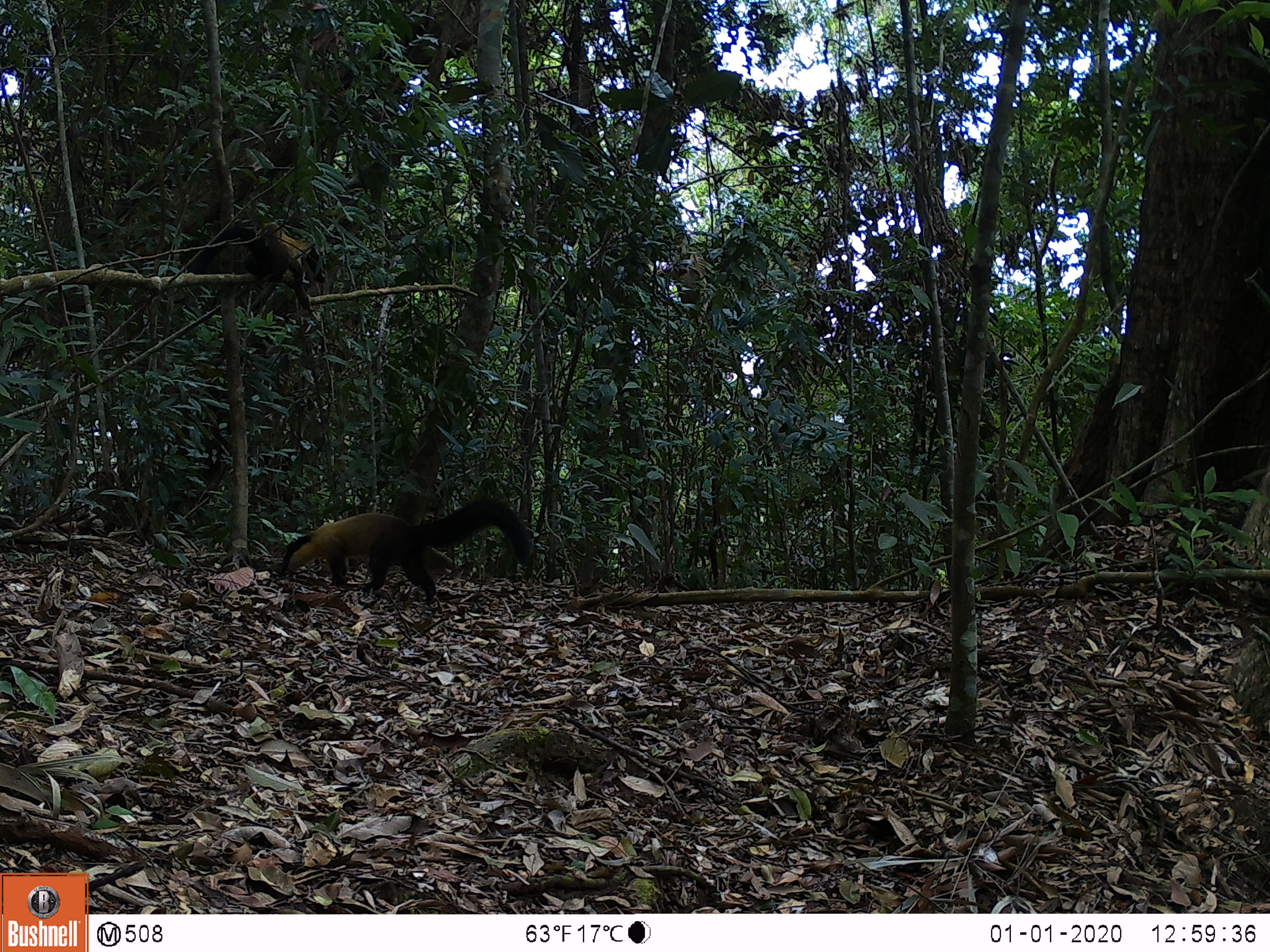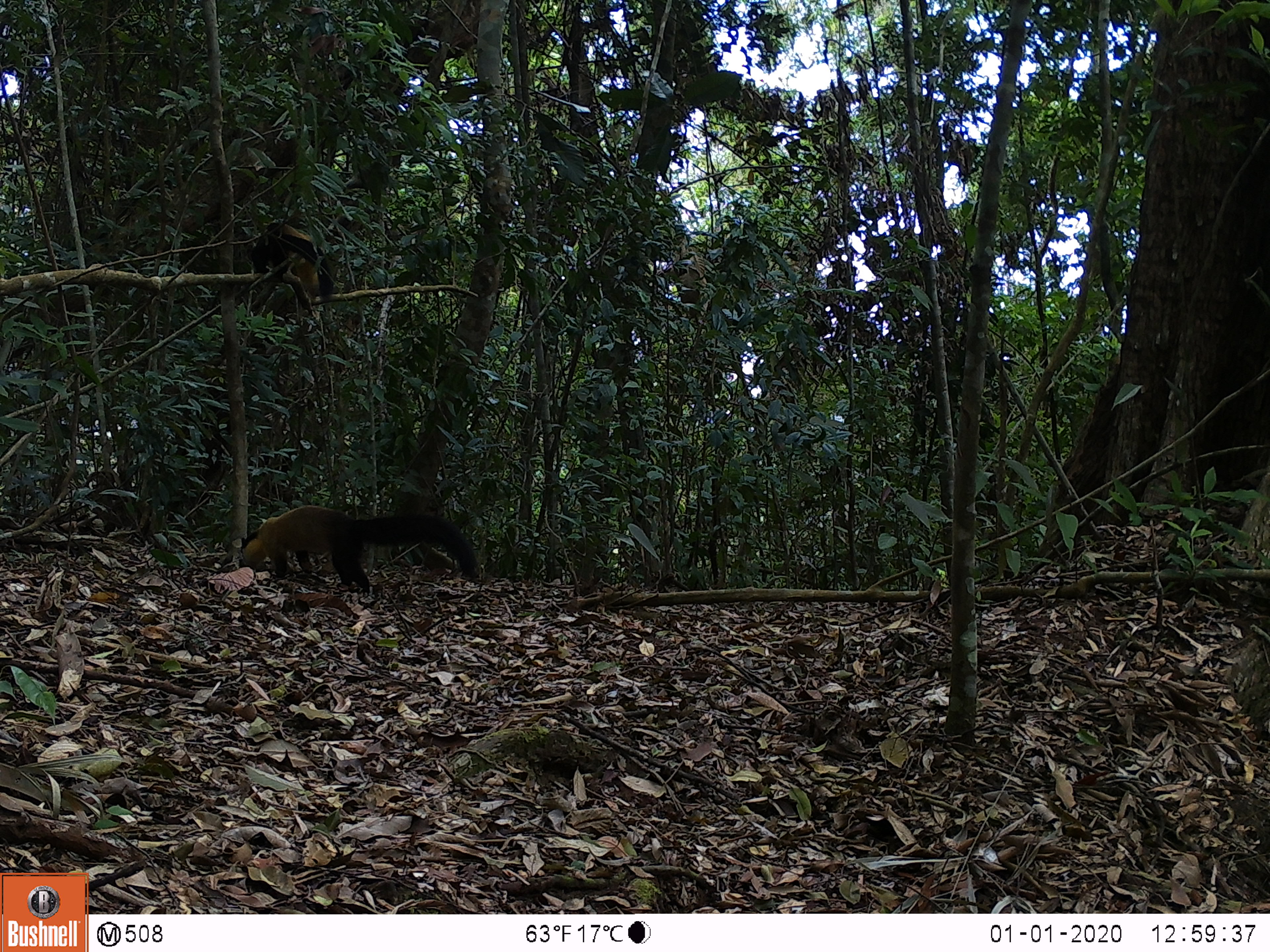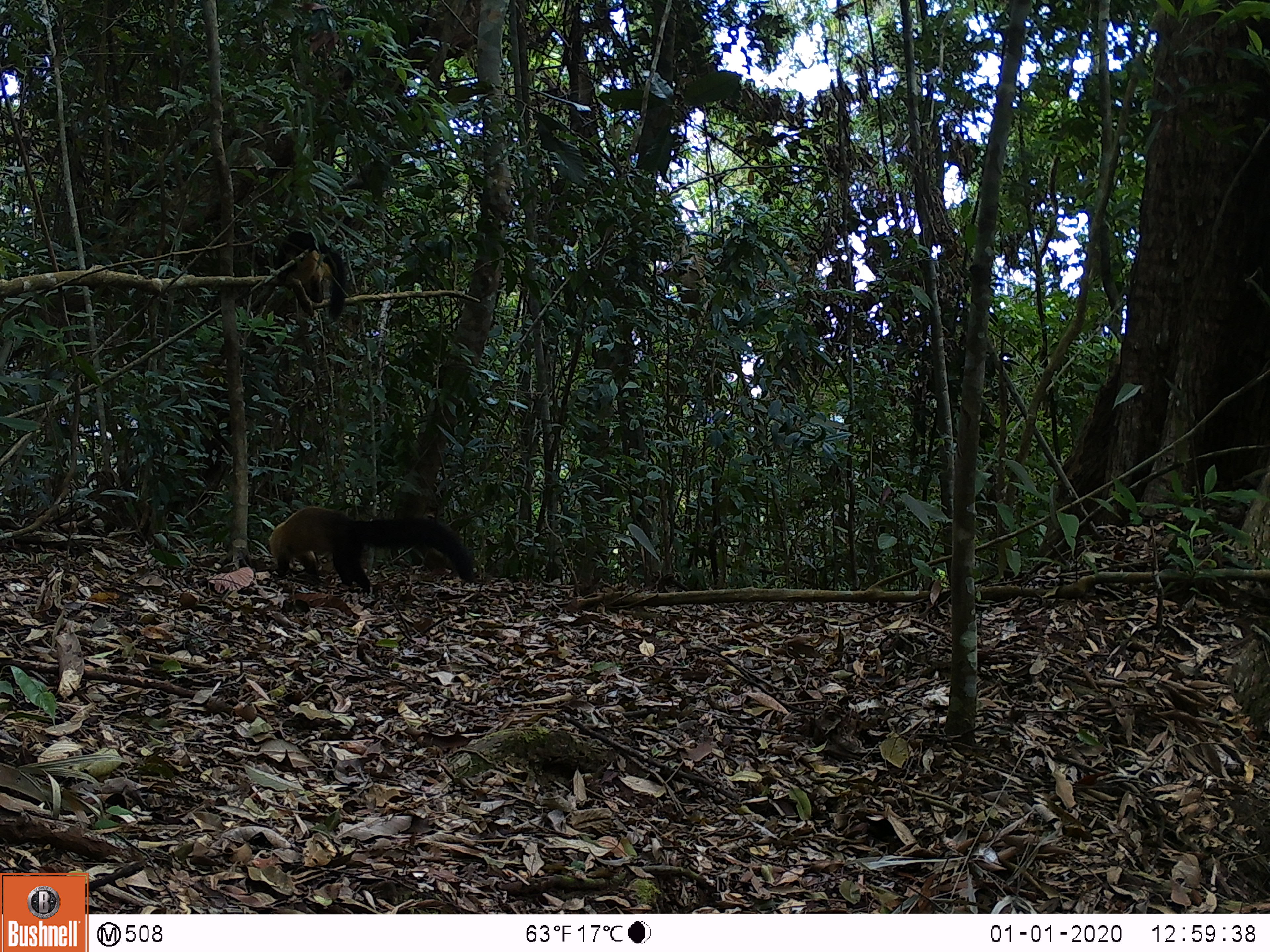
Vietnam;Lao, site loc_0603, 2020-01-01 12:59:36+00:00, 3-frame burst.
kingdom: Animalia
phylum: Chordata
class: Mammalia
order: Carnivora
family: Mustelidae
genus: Martes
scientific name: Martes flavigula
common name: yellow-throated marten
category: yellow throated marten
Yellow throated marten (yellow-throated marten) (Martes flavigula). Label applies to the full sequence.